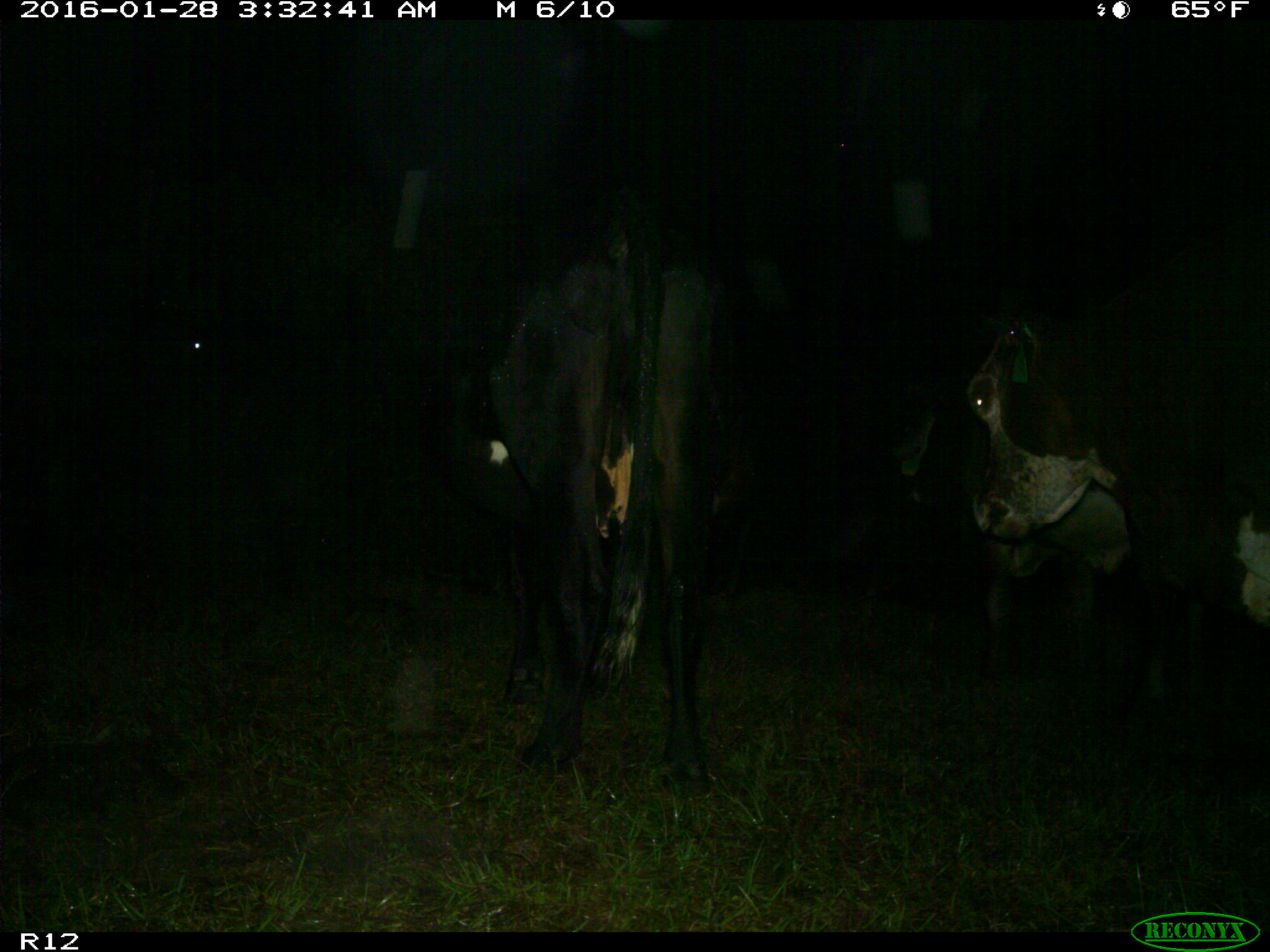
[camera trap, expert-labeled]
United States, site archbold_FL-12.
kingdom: Animalia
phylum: Chordata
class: Mammalia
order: Artiodactyla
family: Bovidae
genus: Bos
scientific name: Bos taurus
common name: domestic cow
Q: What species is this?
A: Bos taurus (domestic cow).